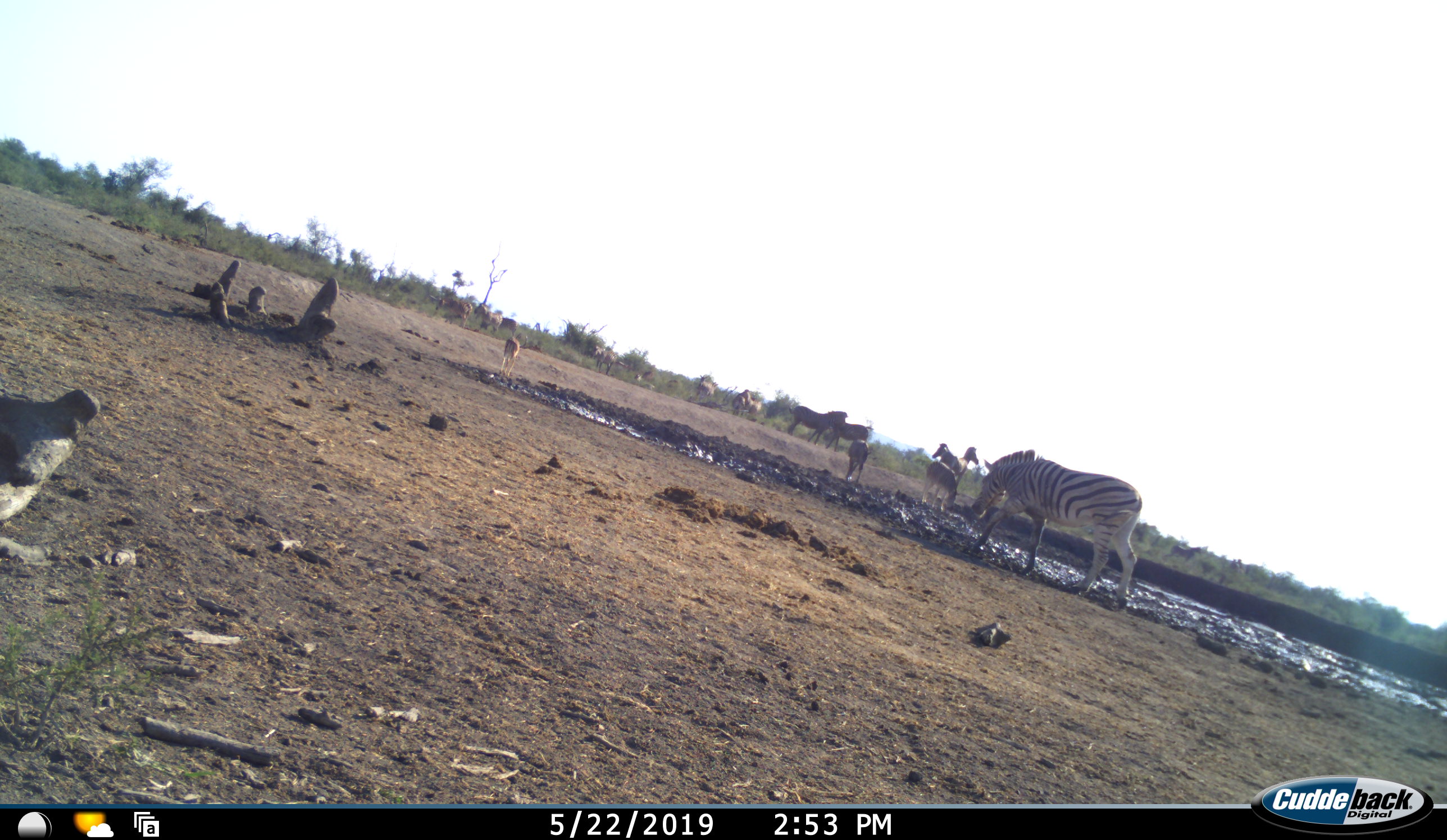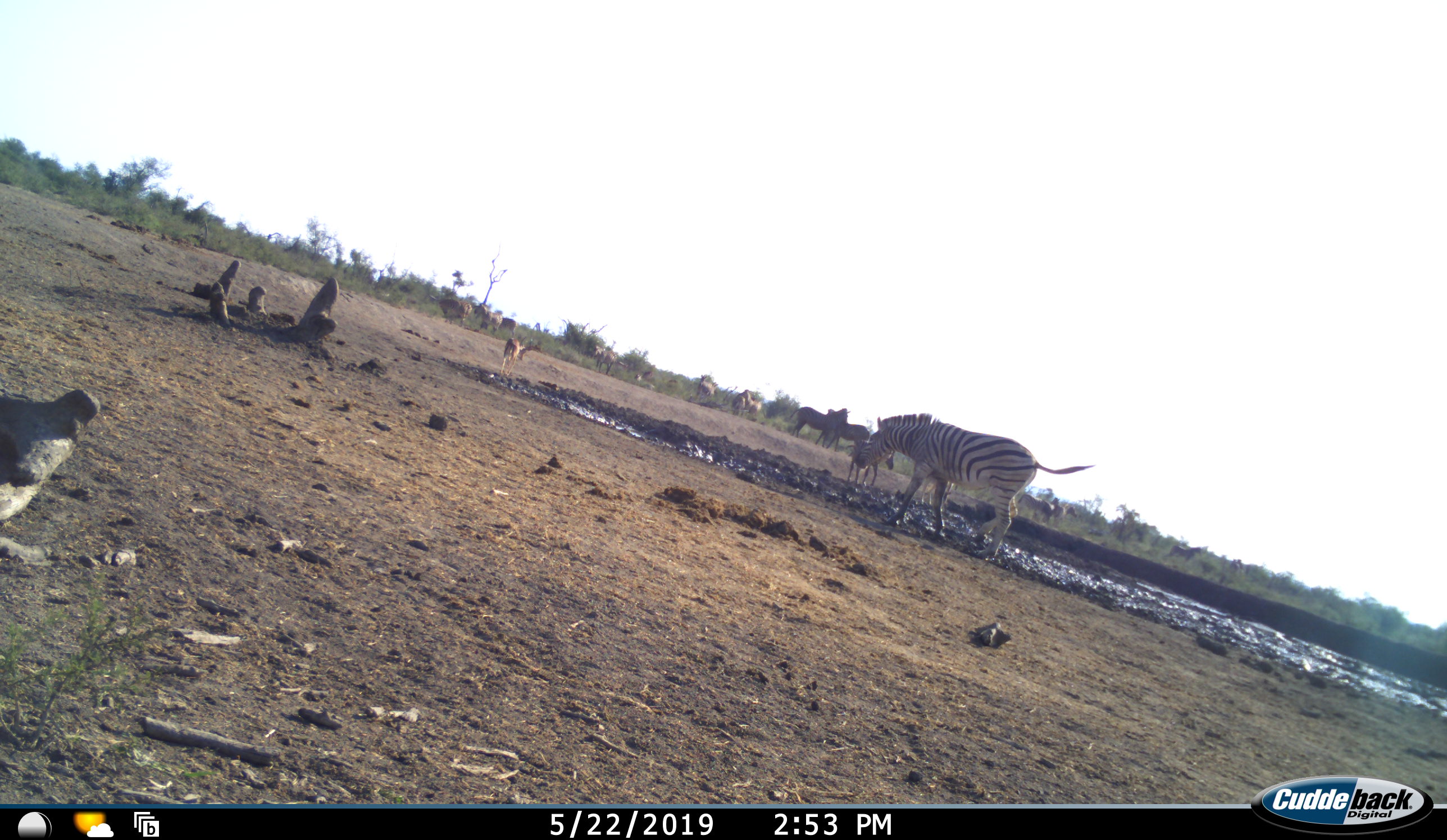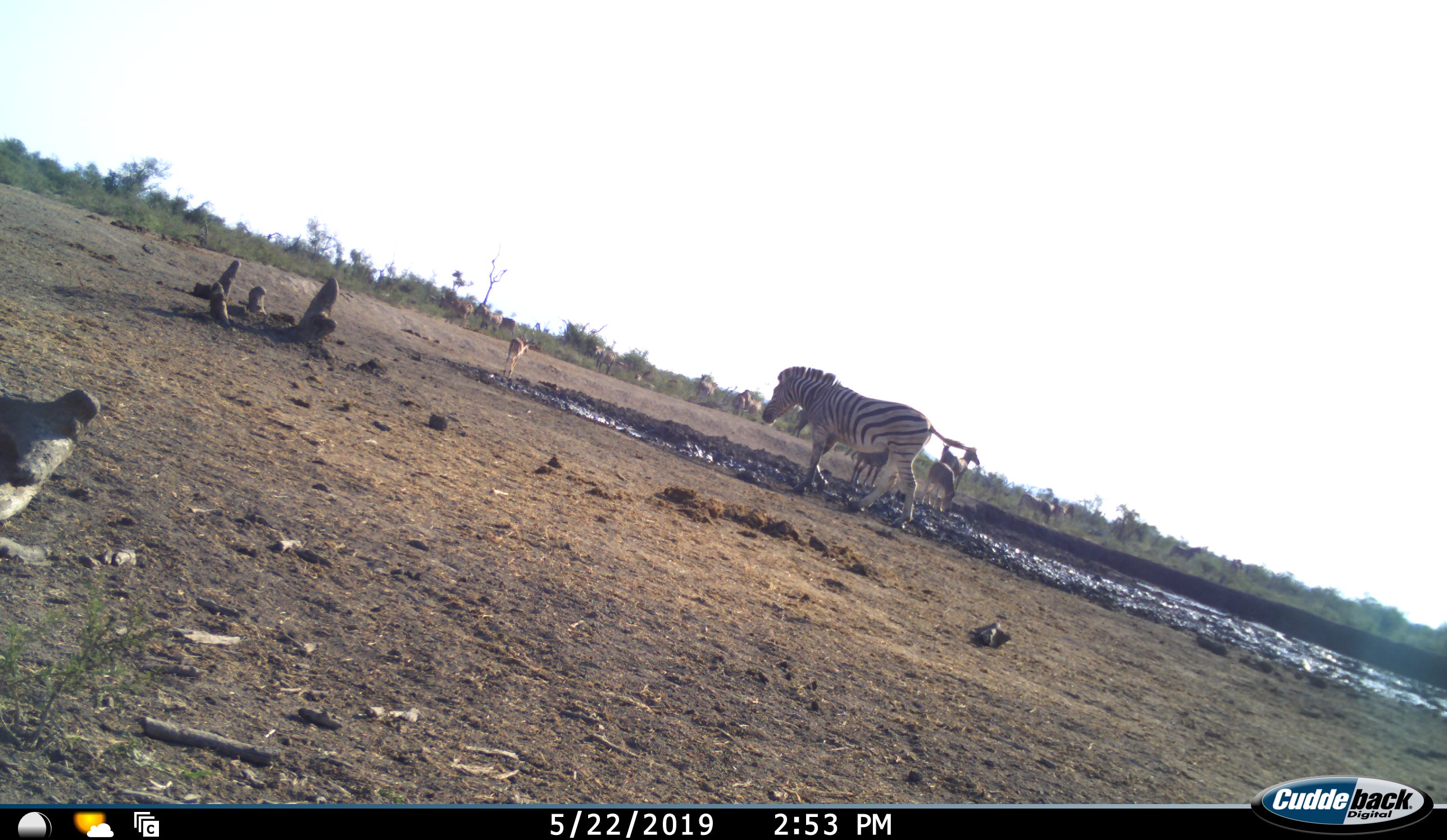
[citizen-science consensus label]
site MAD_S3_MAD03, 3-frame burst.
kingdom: Animalia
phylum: Chordata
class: Mammalia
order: Artiodactyla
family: Bovidae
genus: Aepyceros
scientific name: Aepyceros melampus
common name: impala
Impala (Aepyceros melampus), count 1. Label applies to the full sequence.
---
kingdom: Animalia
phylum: Chordata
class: Mammalia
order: Perissodactyla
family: Equidae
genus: Equus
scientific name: Equus quagga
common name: plains zebra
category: zebraplains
Zebraplains (plains zebra) (Equus quagga), count 11-50. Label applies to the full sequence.